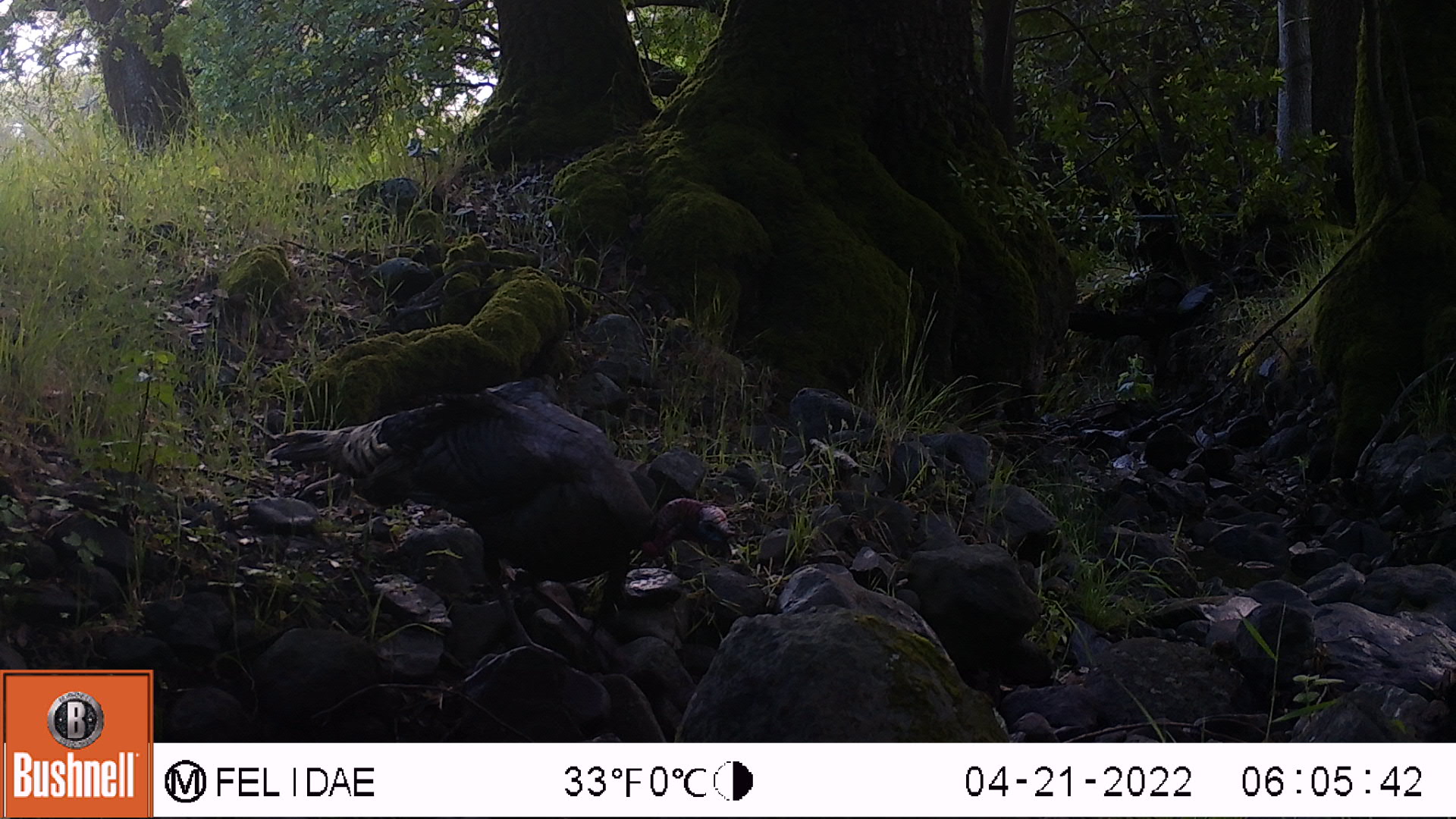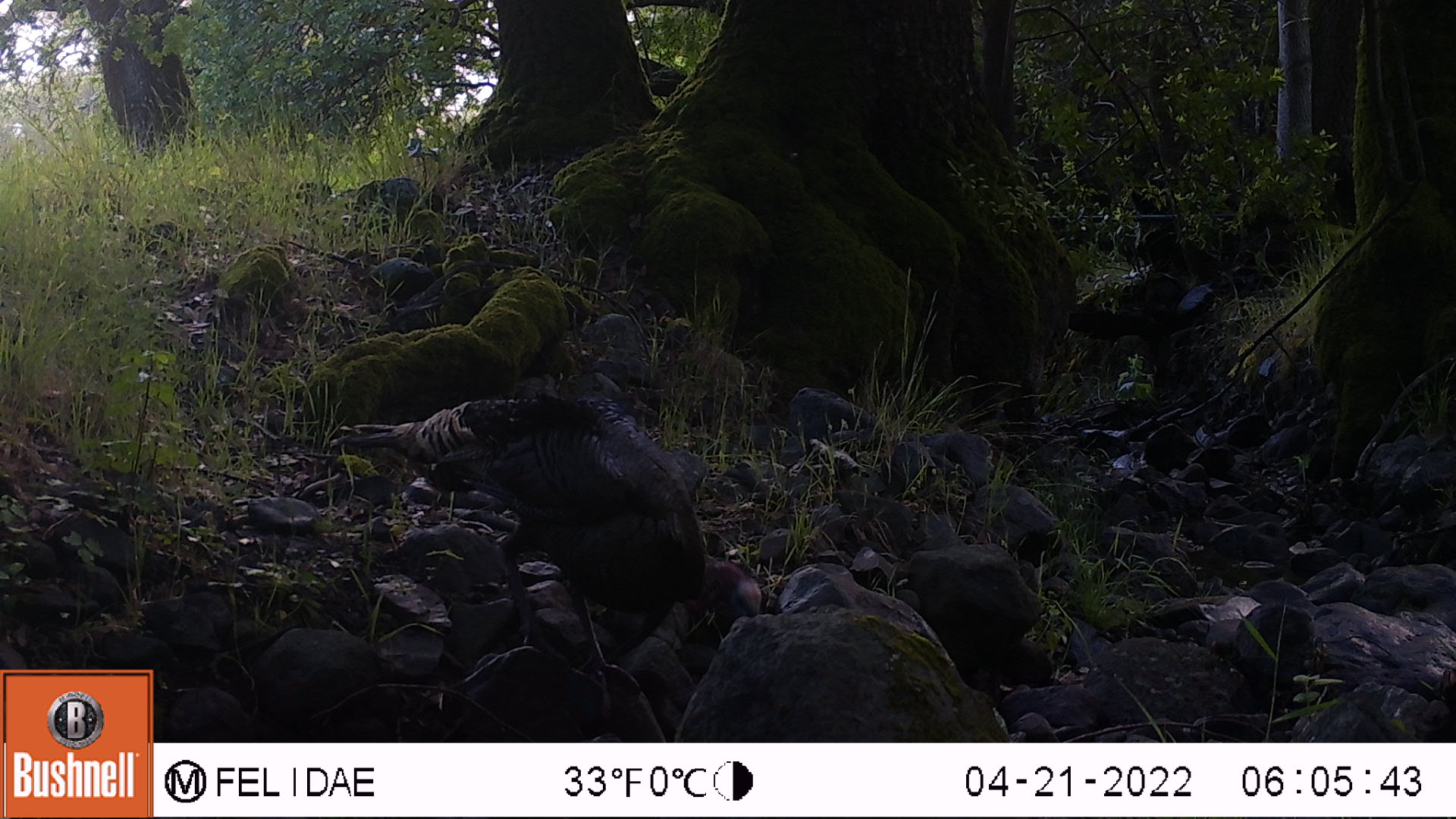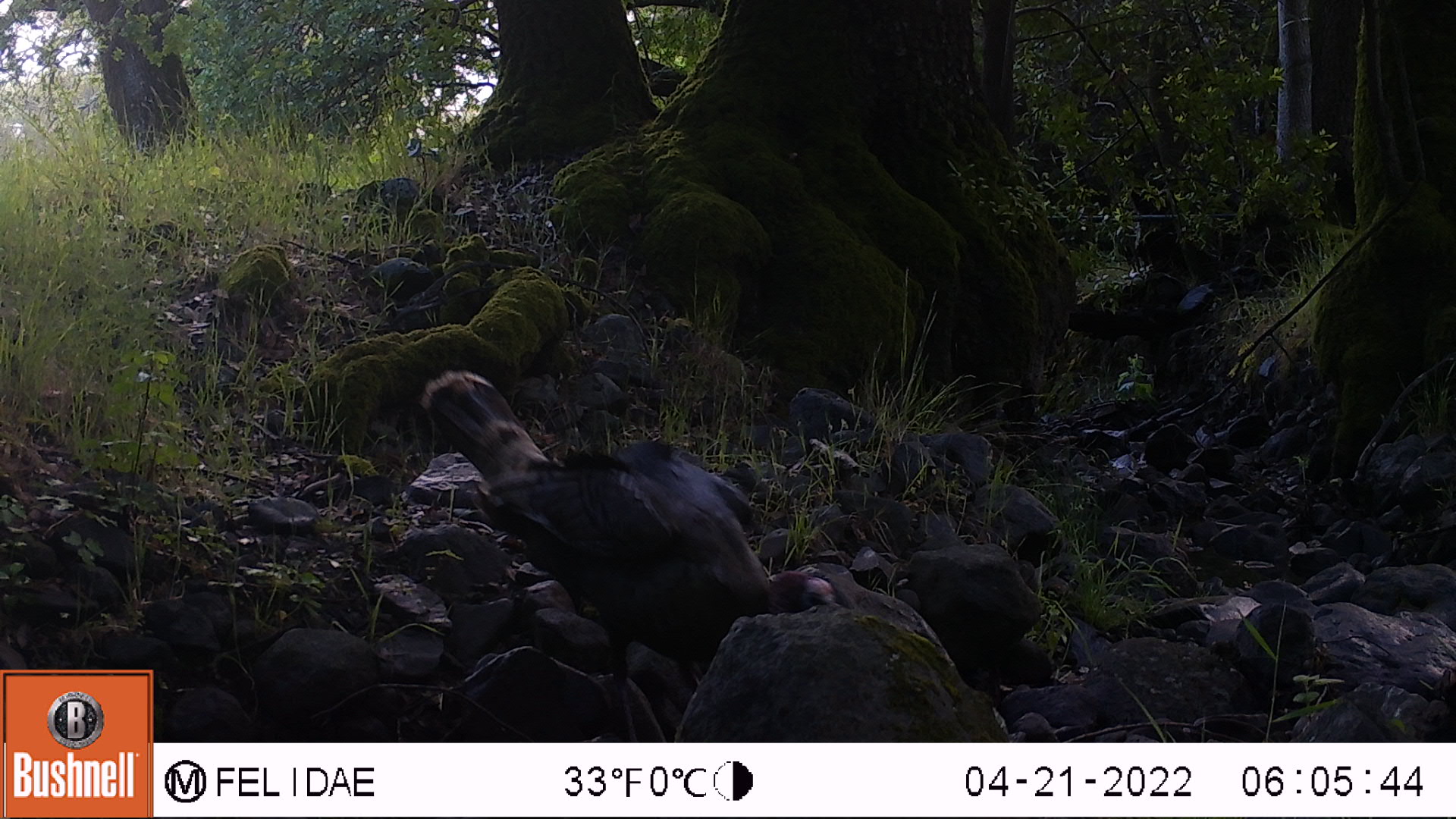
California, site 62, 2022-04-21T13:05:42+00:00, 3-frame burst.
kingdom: Animalia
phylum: Chordata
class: Aves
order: Galliformes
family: Phasianidae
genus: Meleagris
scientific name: Meleagris gallopavo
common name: turkey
Turkey (Meleagris gallopavo).